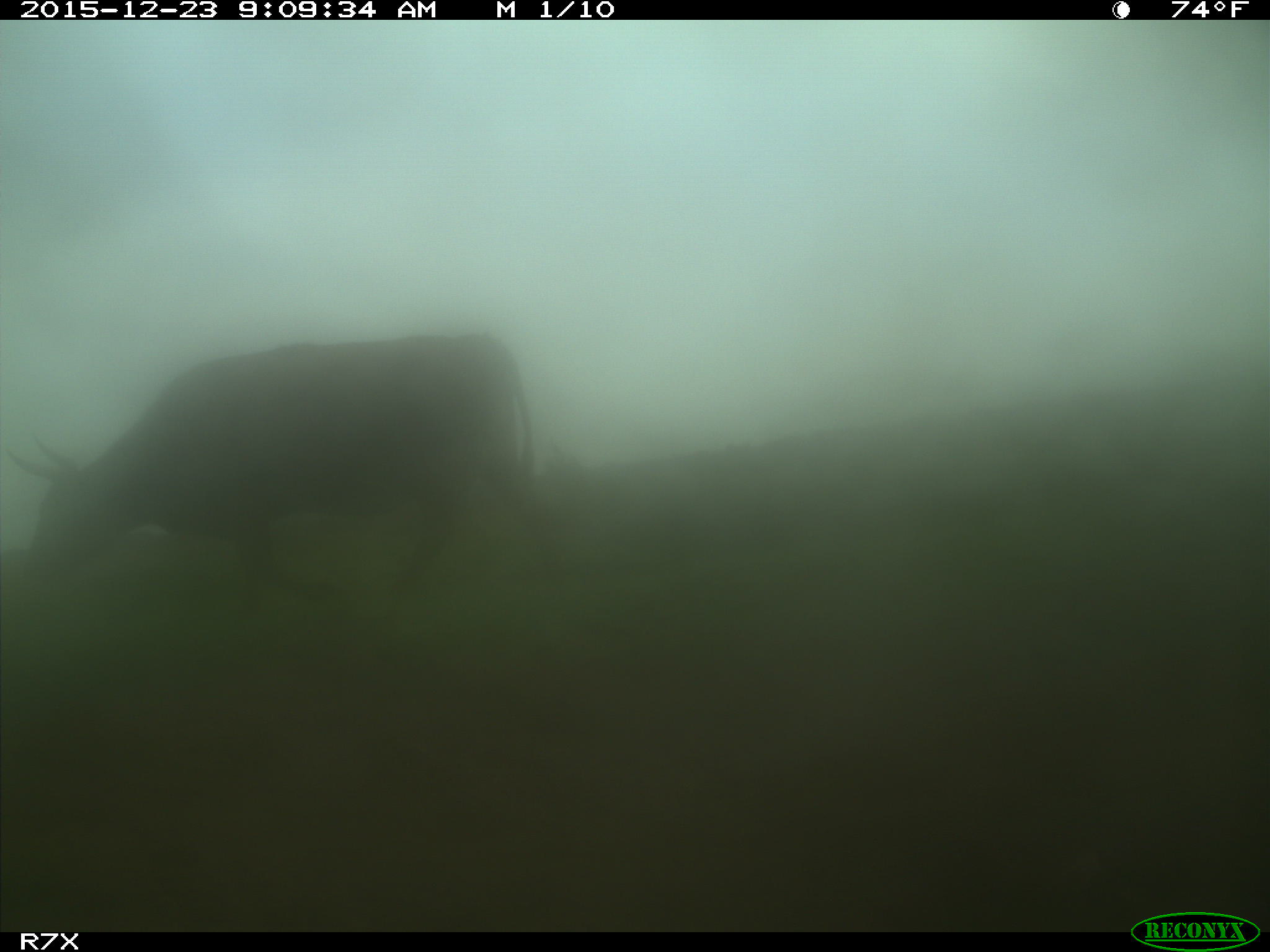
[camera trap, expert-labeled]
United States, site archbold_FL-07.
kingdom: Animalia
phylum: Chordata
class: Mammalia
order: Artiodactyla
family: Bovidae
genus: Bos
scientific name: Bos taurus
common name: domestic cow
Bos taurus (domestic cow).